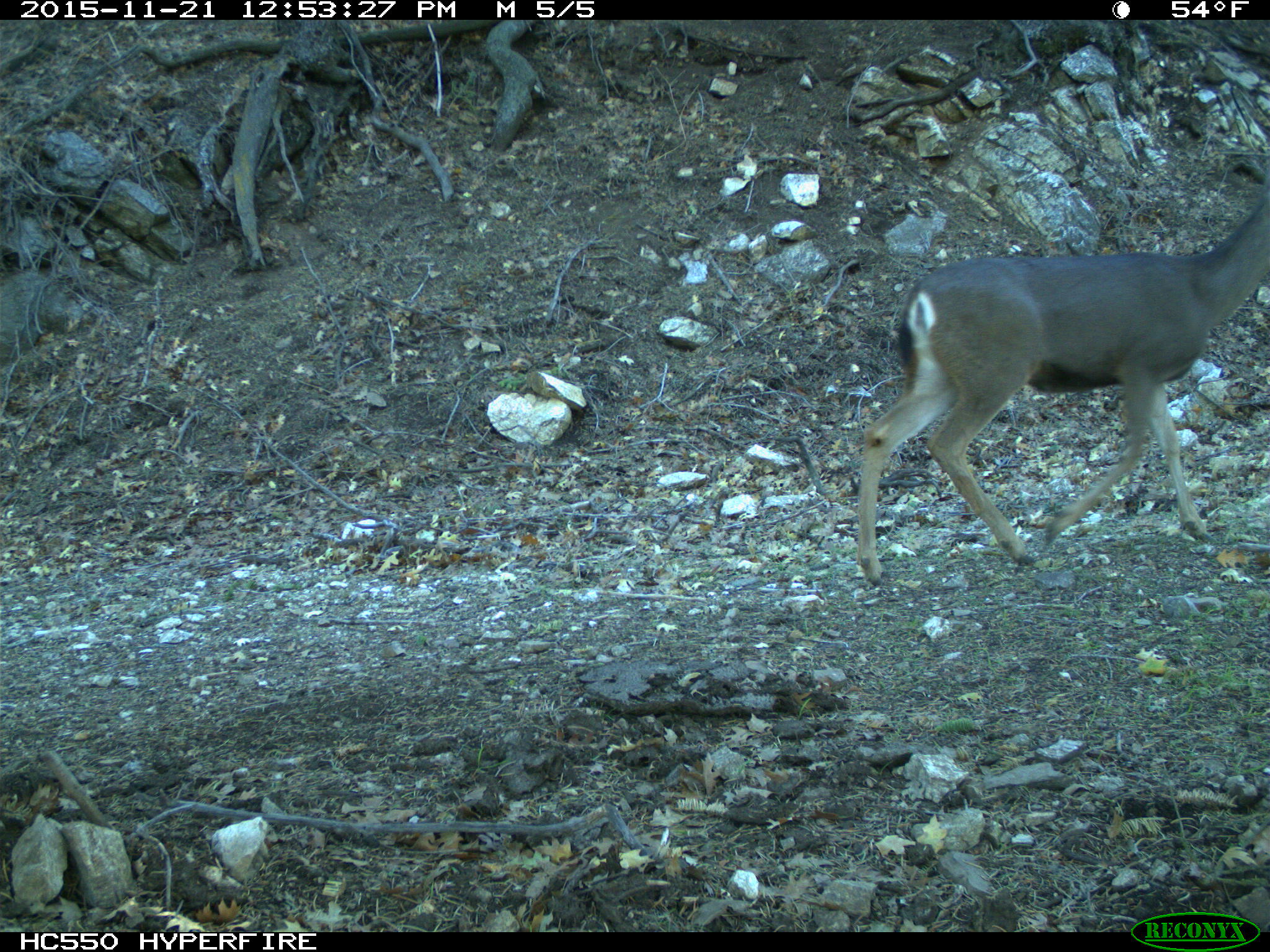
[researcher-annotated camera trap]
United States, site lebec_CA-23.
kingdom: Animalia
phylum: Chordata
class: Mammalia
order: Artiodactyla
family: Cervidae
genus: Odocoileus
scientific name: Odocoileus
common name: deer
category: unidentified deer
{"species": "unidentified deer (deer) (Odocoileus)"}